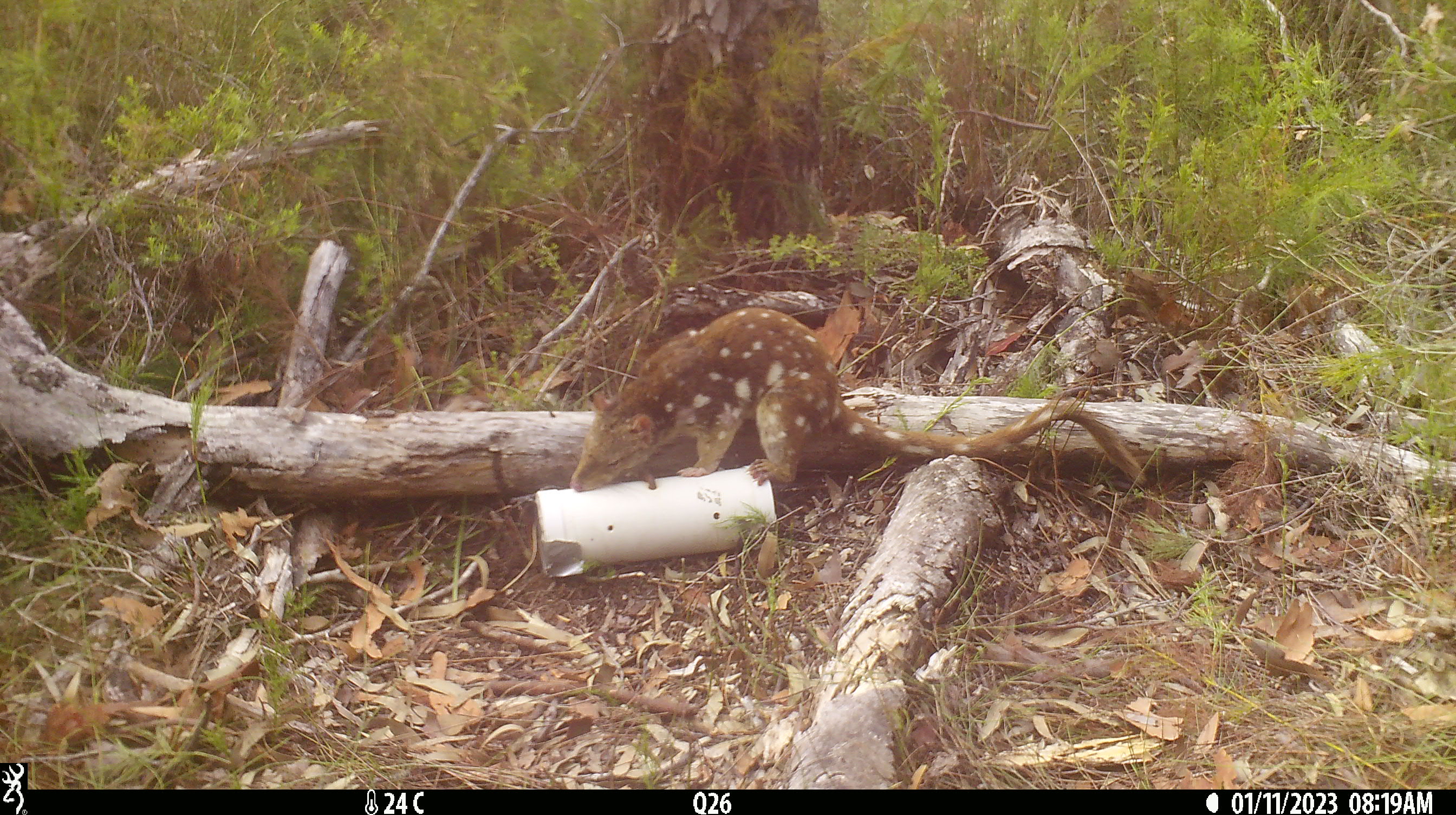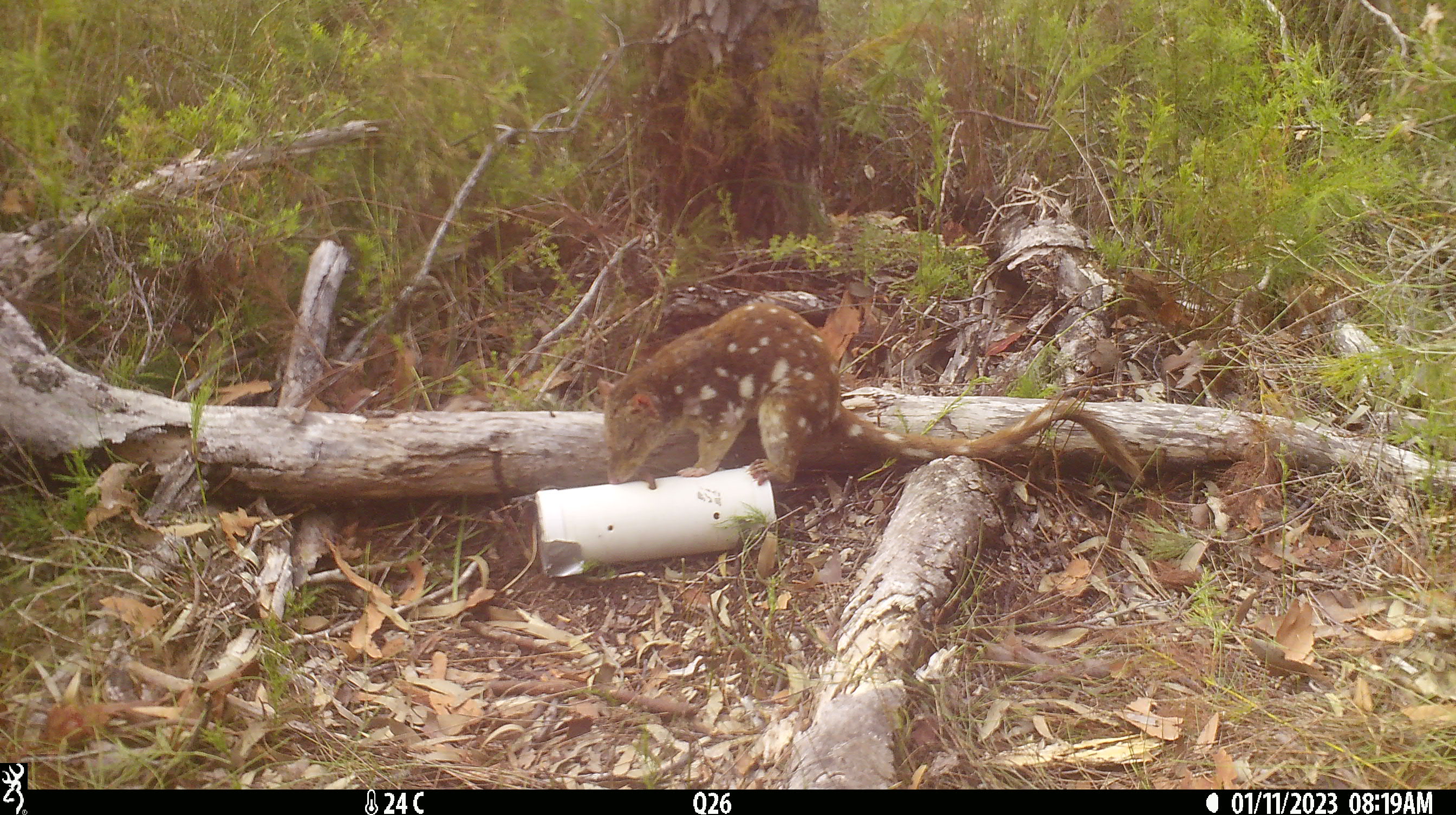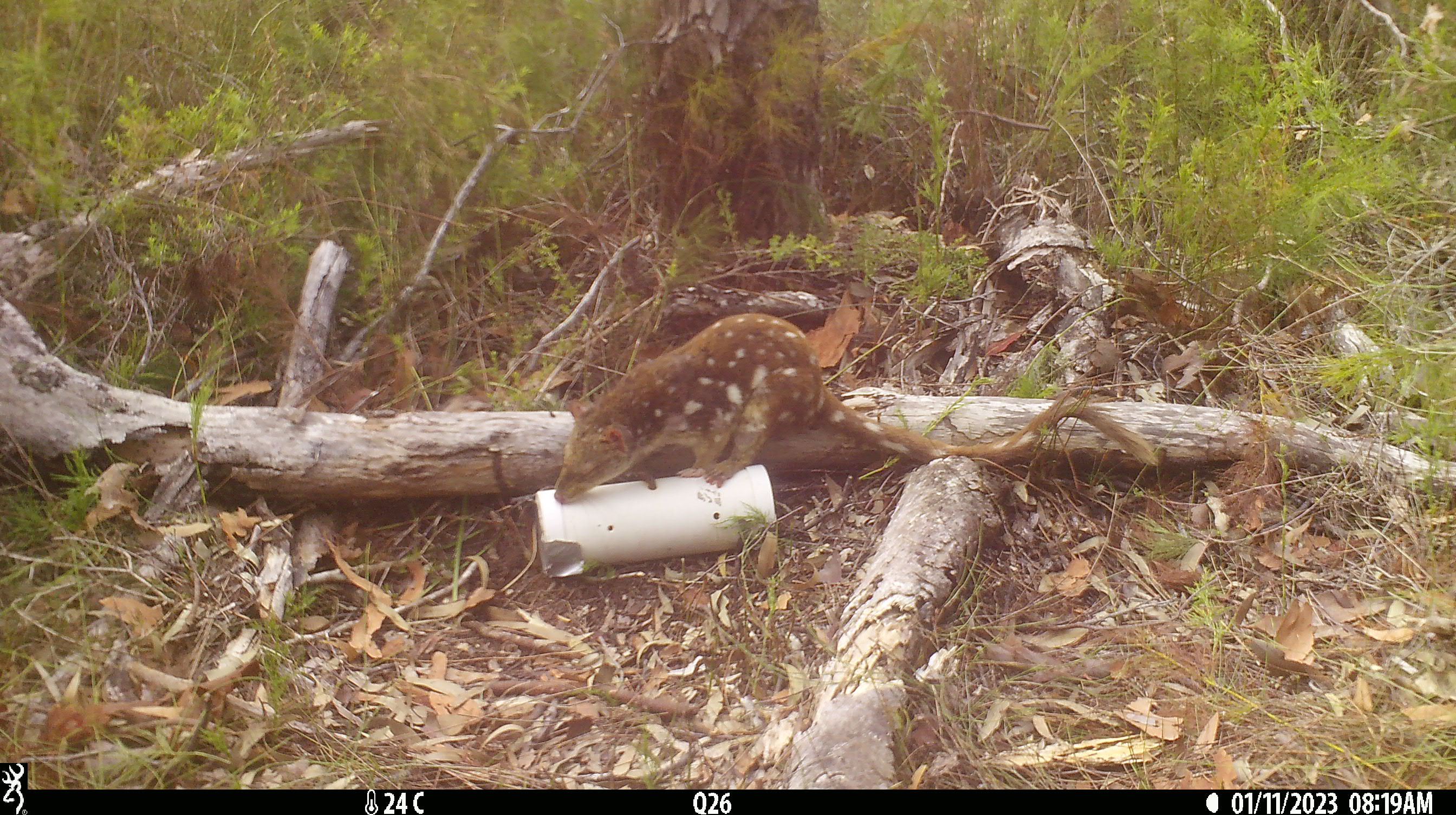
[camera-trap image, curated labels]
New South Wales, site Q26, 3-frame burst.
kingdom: Animalia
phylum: Chordata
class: Mammalia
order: Dasyuromorphia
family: Dasyuridae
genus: Dasyurus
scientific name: Dasyurus maculatus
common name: spotted-tailed quoll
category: quoll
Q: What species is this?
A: Quoll (spotted-tailed quoll) (Dasyurus maculatus).